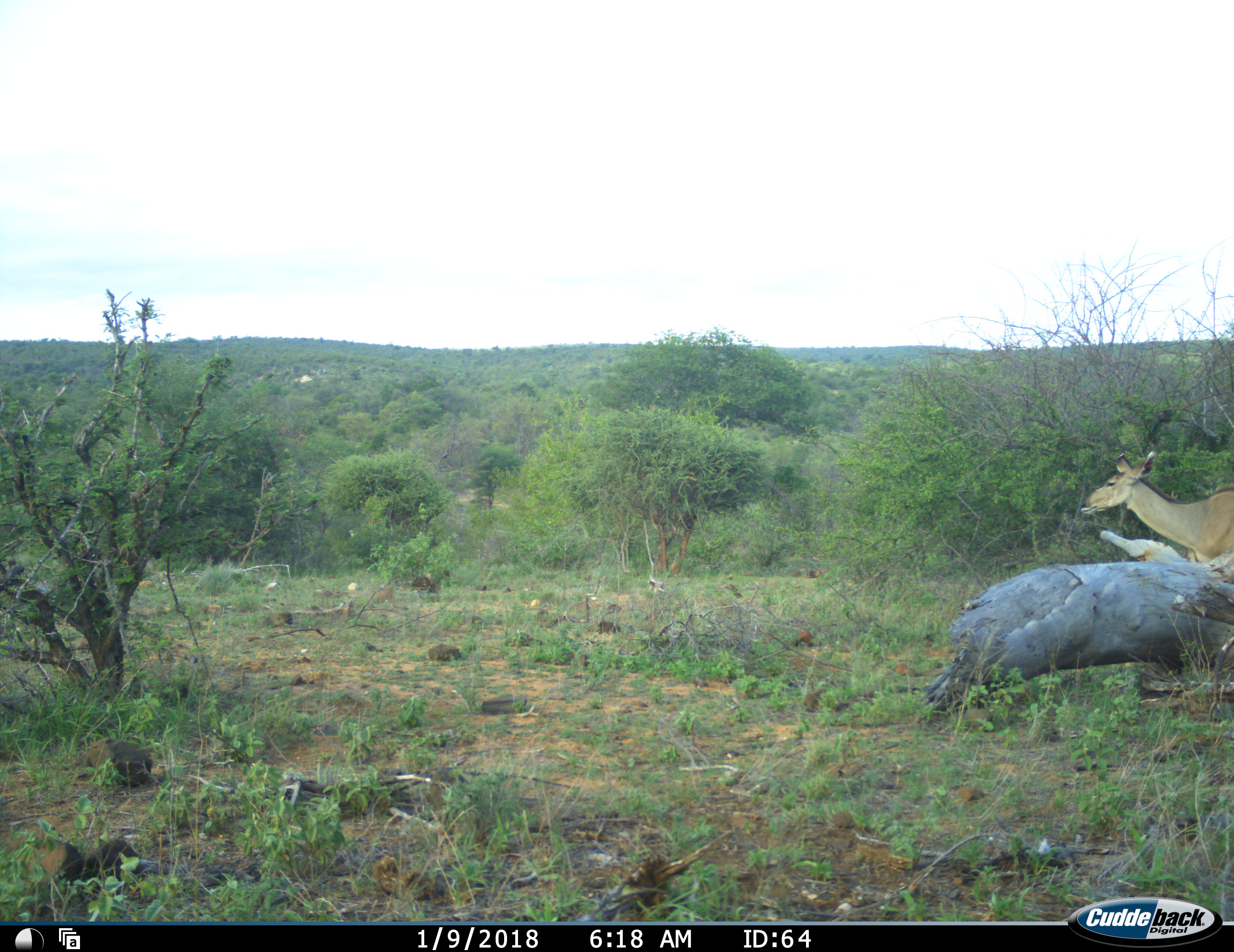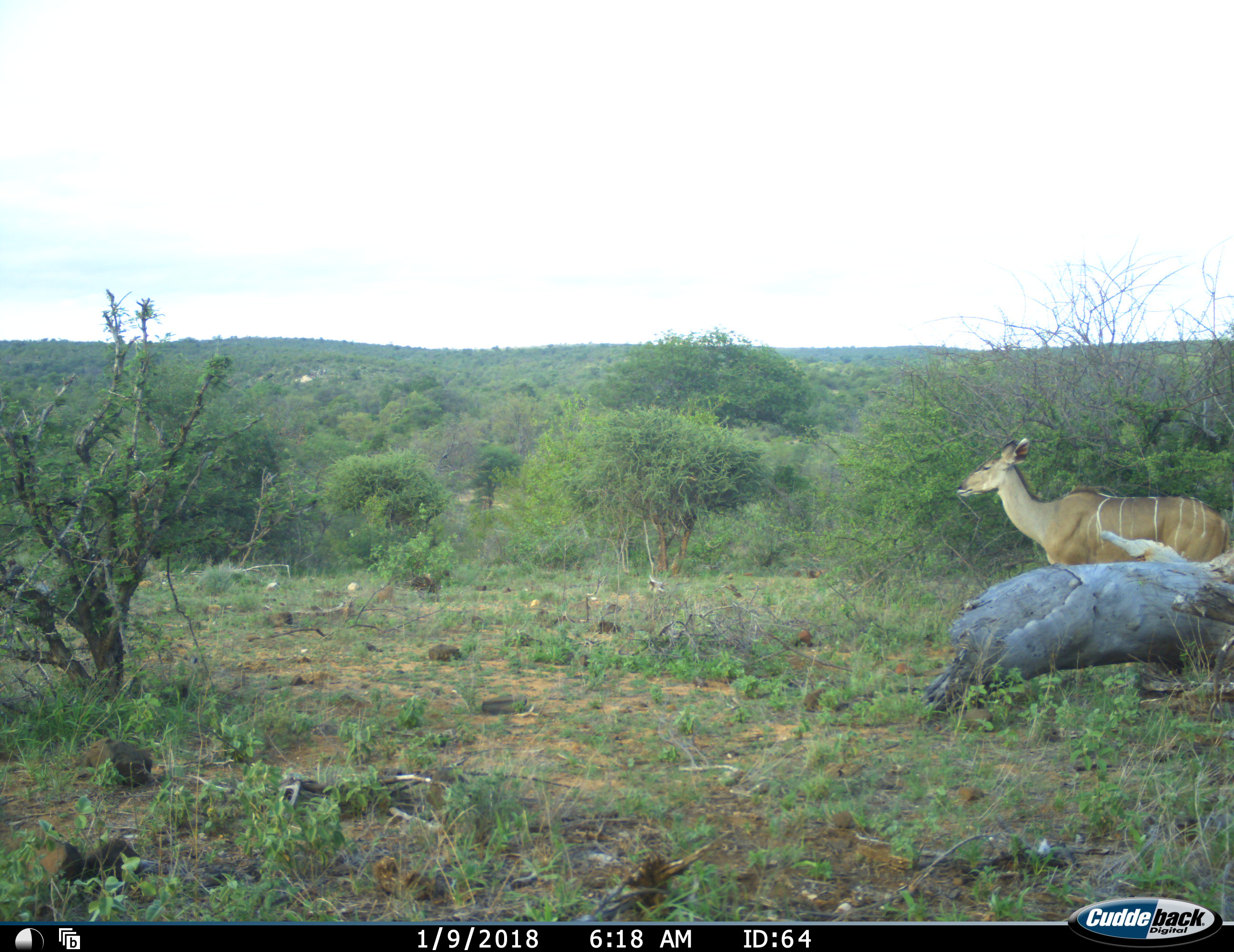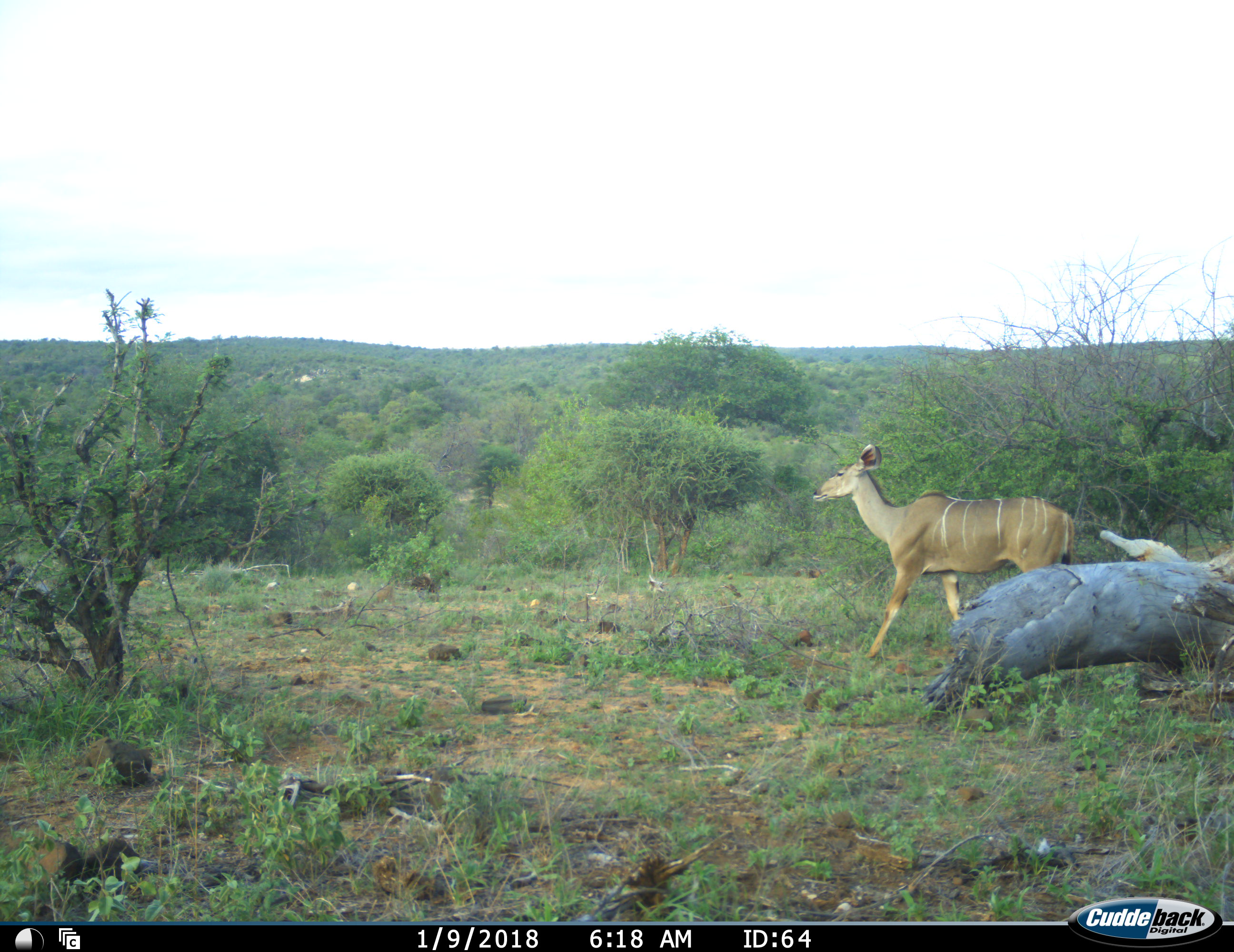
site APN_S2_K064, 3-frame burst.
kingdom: Animalia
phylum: Chordata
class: Mammalia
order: Artiodactyla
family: Bovidae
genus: Tragelaphus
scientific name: Tragelaphus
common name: kudu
Kudu (Tragelaphus), count 1. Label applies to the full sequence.